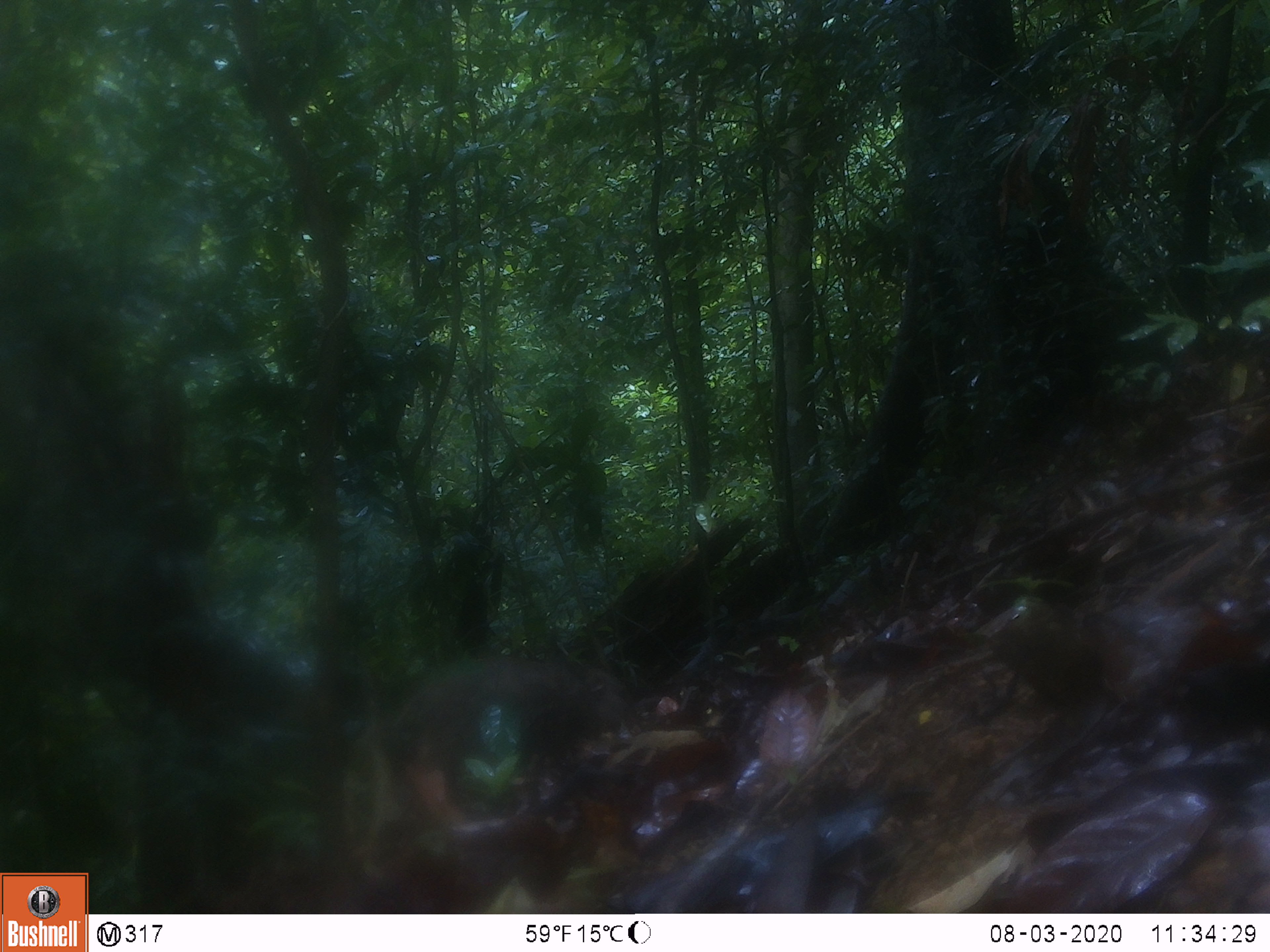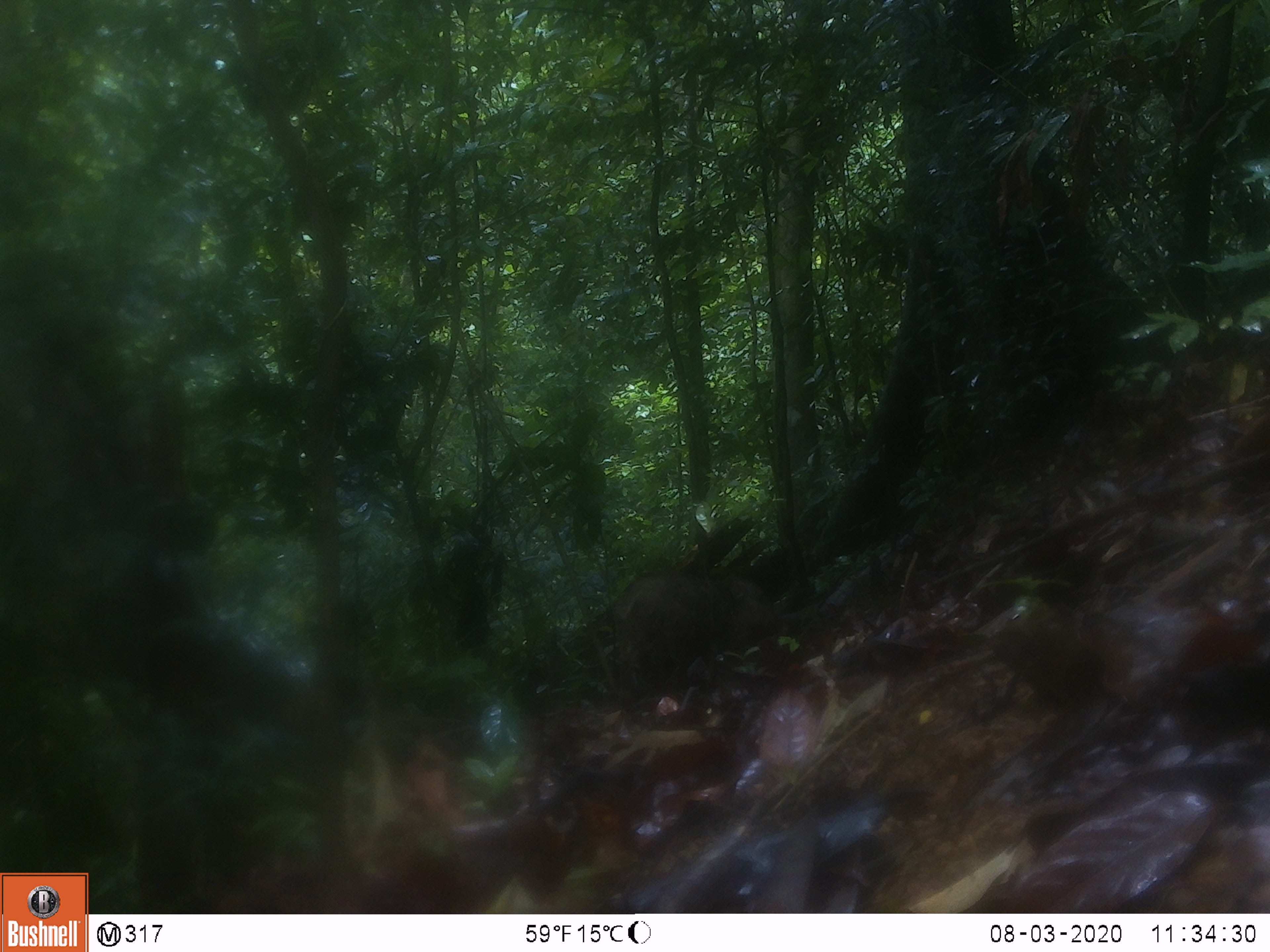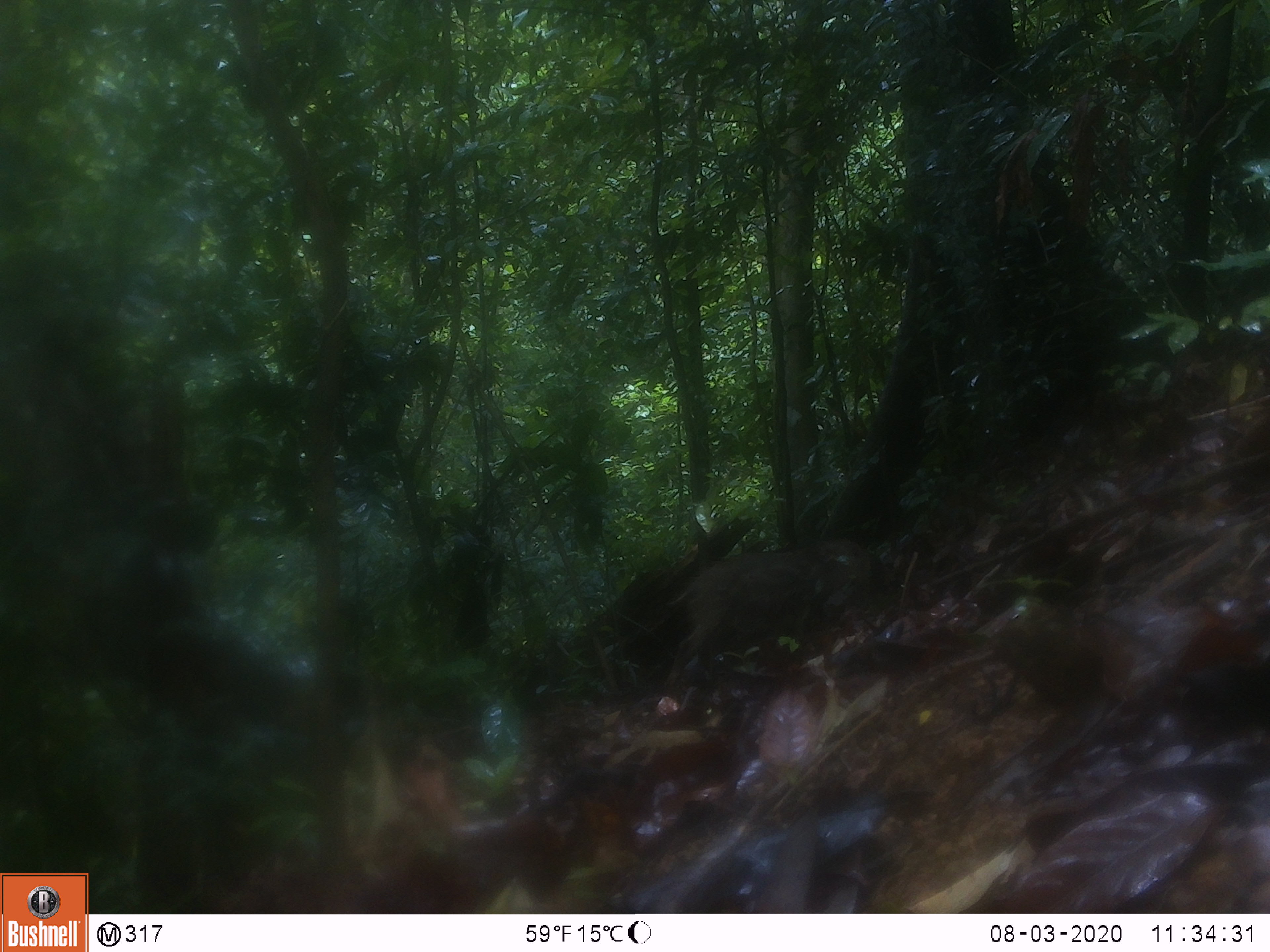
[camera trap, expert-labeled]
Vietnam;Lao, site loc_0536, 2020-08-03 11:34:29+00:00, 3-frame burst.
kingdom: Animalia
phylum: Chordata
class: Mammalia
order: Artiodactyla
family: Suidae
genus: Sus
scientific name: Sus scrofa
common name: eurasian wild pig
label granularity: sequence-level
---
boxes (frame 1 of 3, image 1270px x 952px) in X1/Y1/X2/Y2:
eurasian wild pig: 380/658/633/764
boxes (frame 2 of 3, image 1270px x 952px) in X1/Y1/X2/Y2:
eurasian wild pig: 613/566/778/685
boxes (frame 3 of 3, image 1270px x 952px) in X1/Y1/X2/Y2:
eurasian wild pig: 660/534/876/688